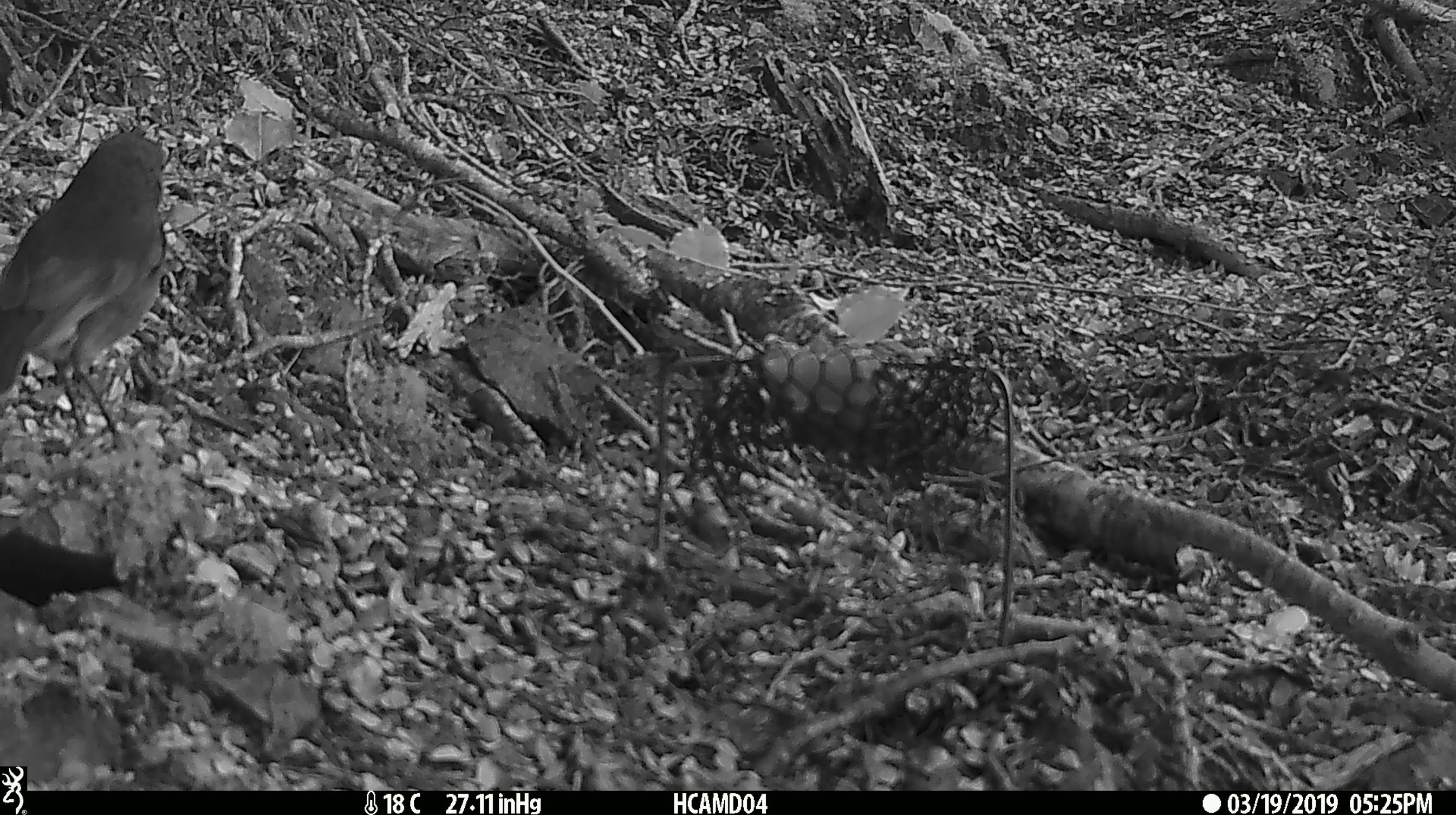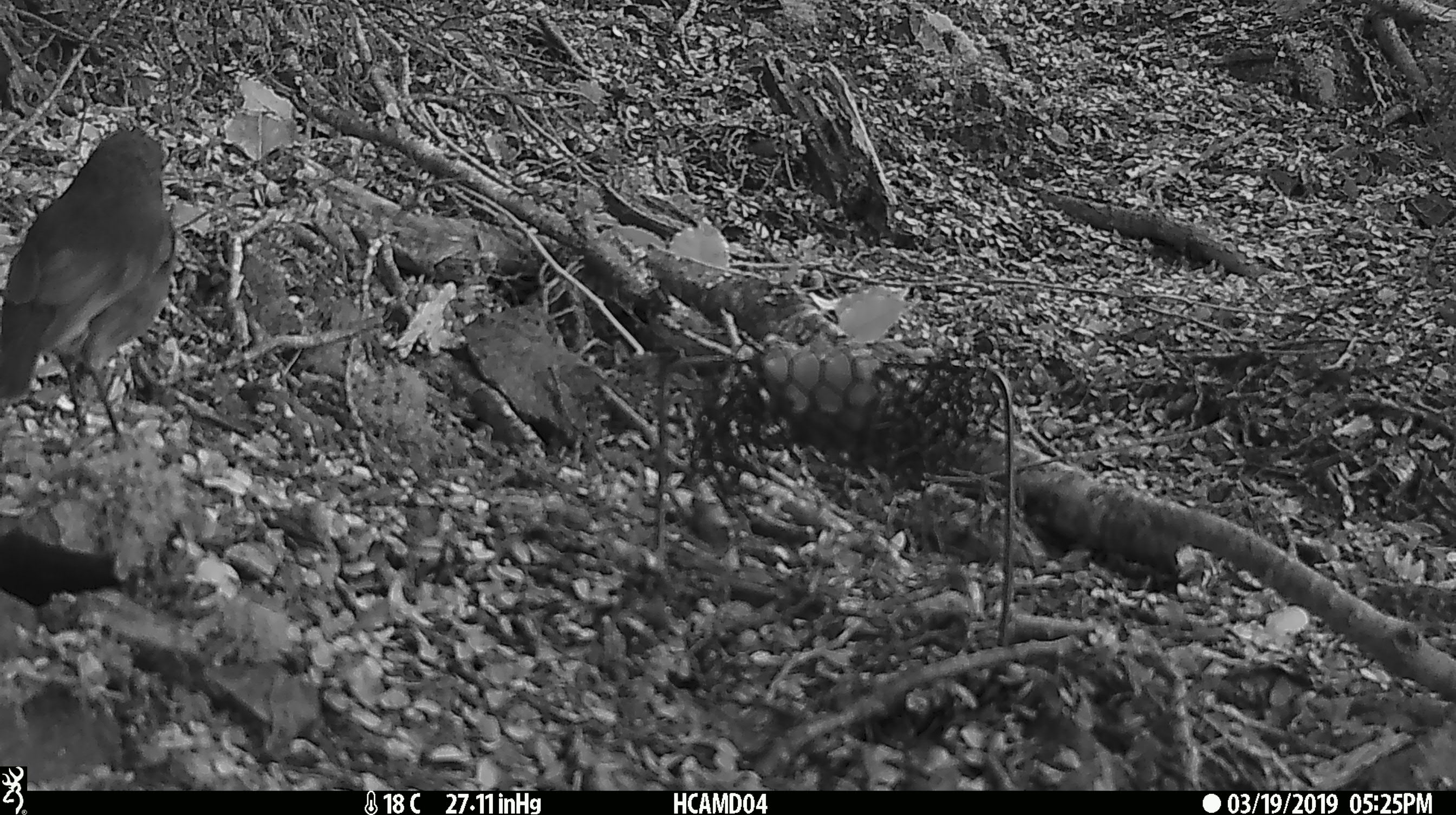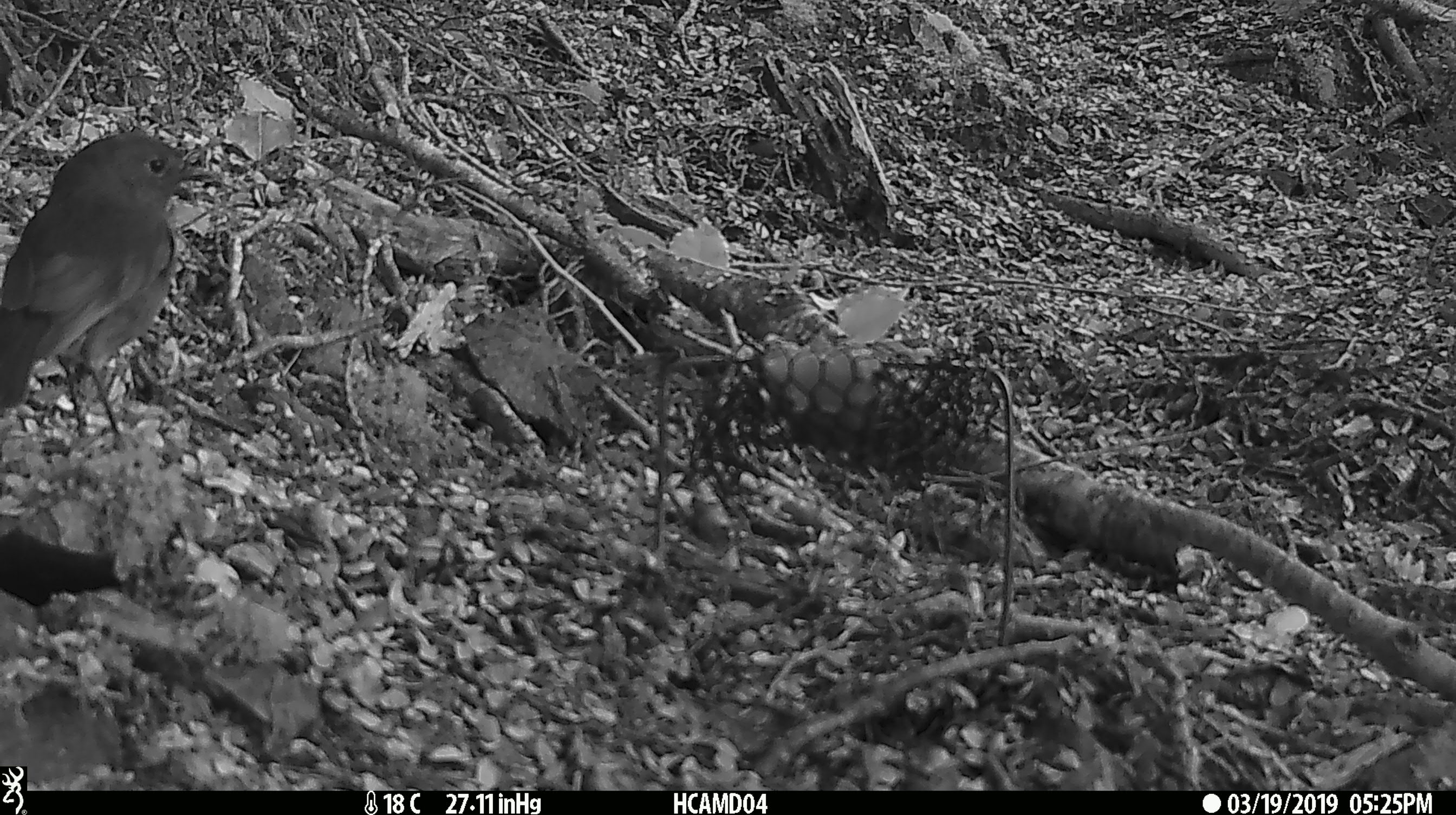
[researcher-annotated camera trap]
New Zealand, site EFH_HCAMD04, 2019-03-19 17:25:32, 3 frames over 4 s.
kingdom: Animalia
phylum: Chordata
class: Aves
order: Passeriformes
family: Petroicidae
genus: Petroica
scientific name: Petroica australis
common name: new zealand robin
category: robin